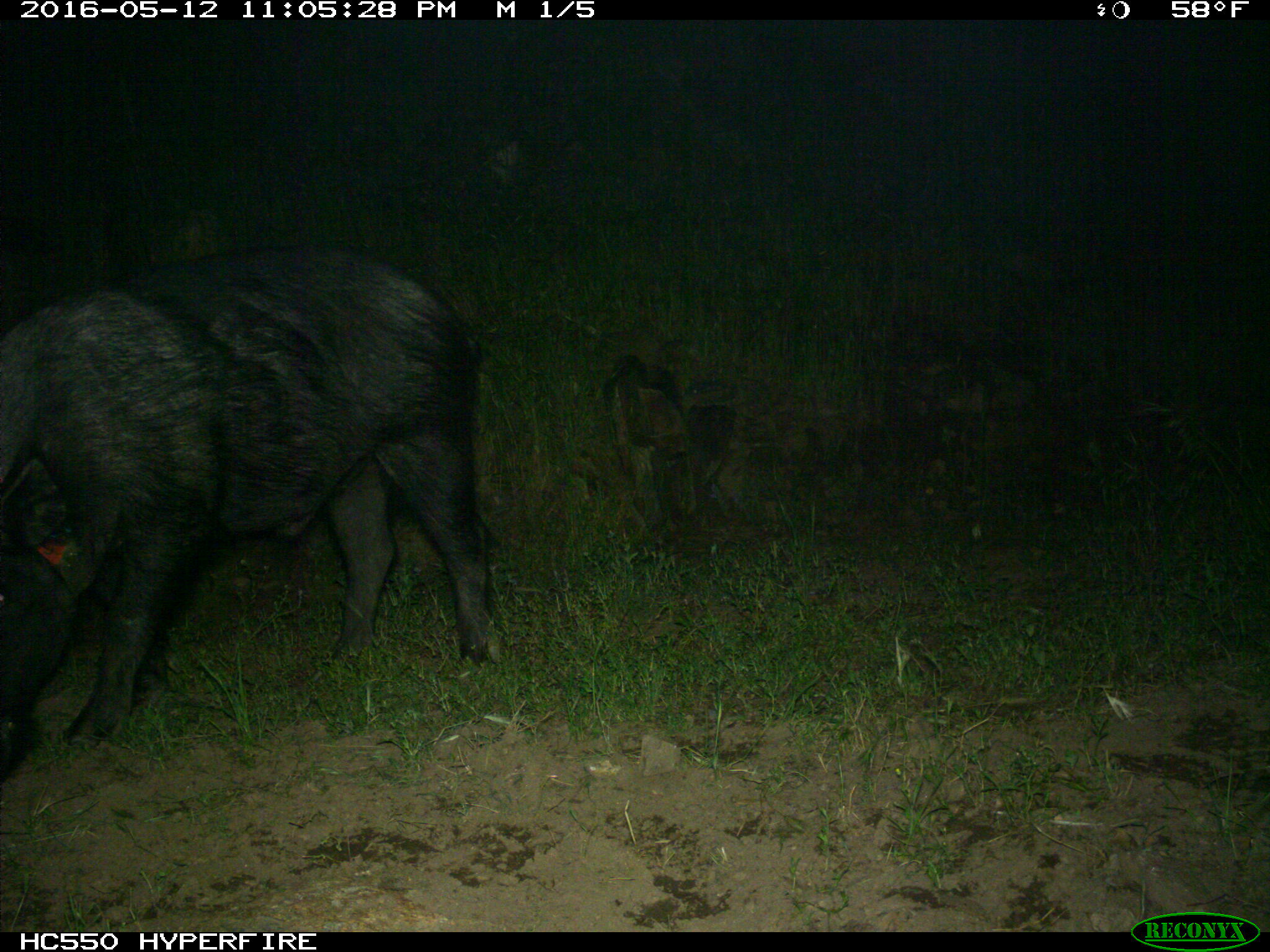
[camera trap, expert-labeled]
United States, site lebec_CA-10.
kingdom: Animalia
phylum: Chordata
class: Mammalia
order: Artiodactyla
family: Suidae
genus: Sus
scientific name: Sus scrofa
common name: wild boar